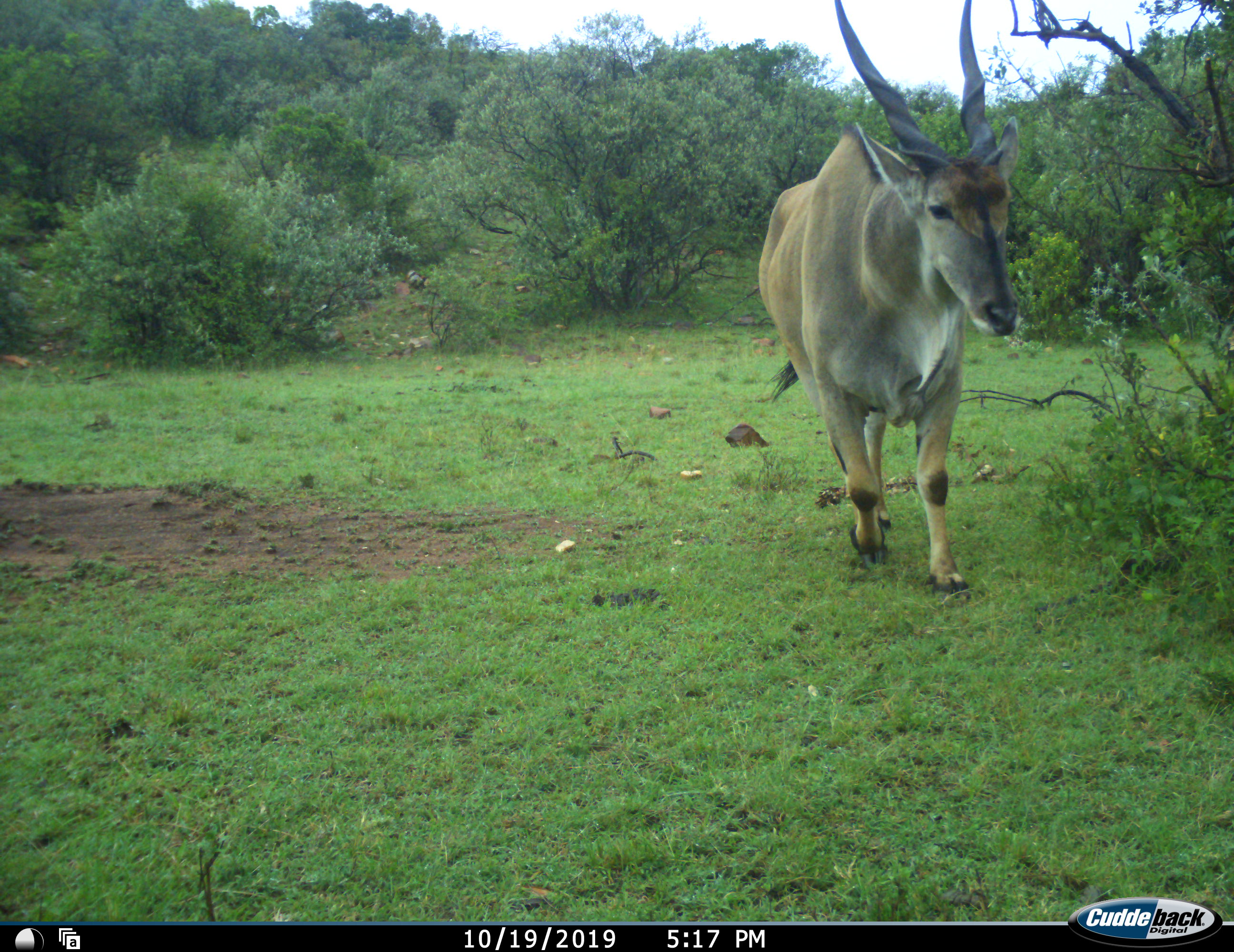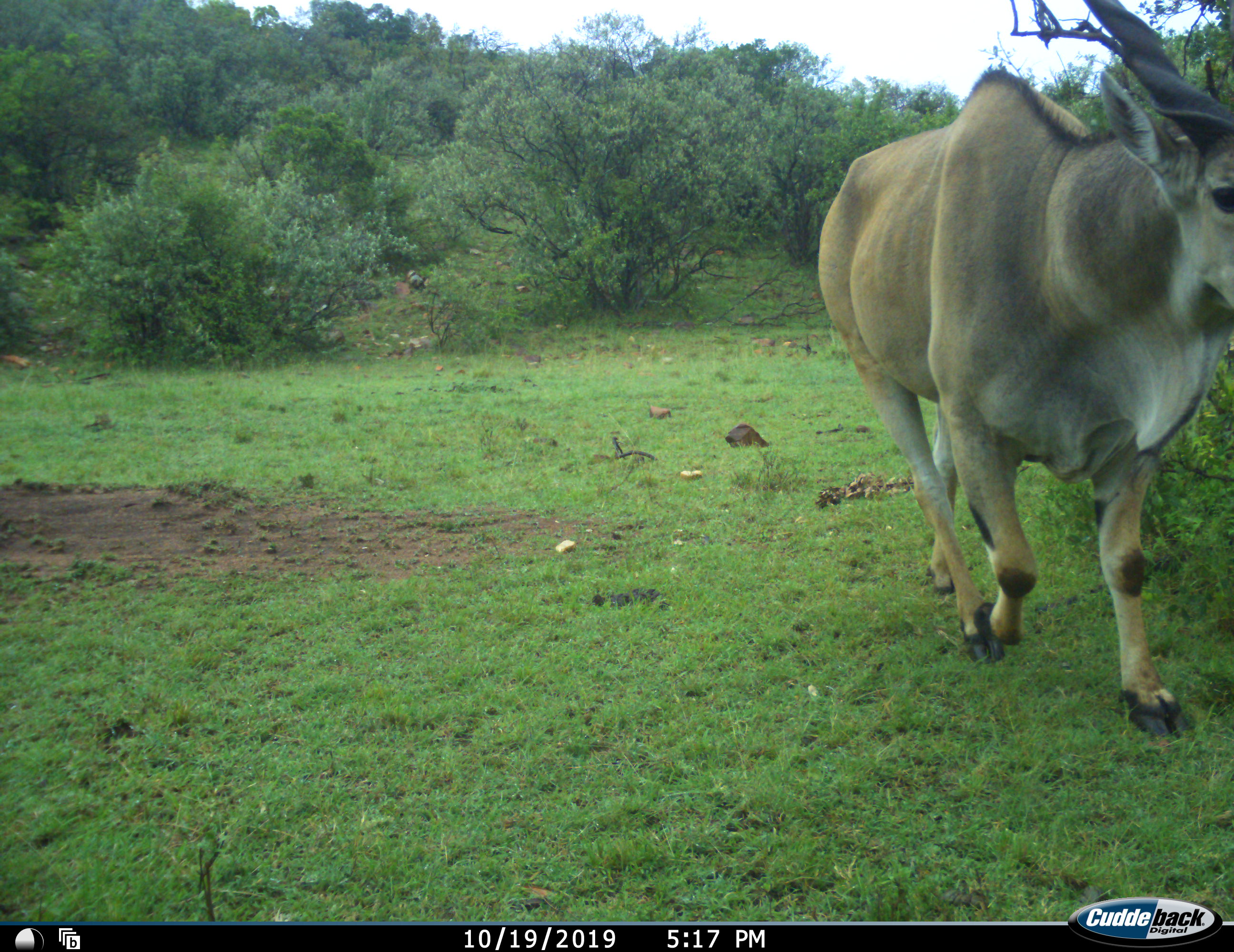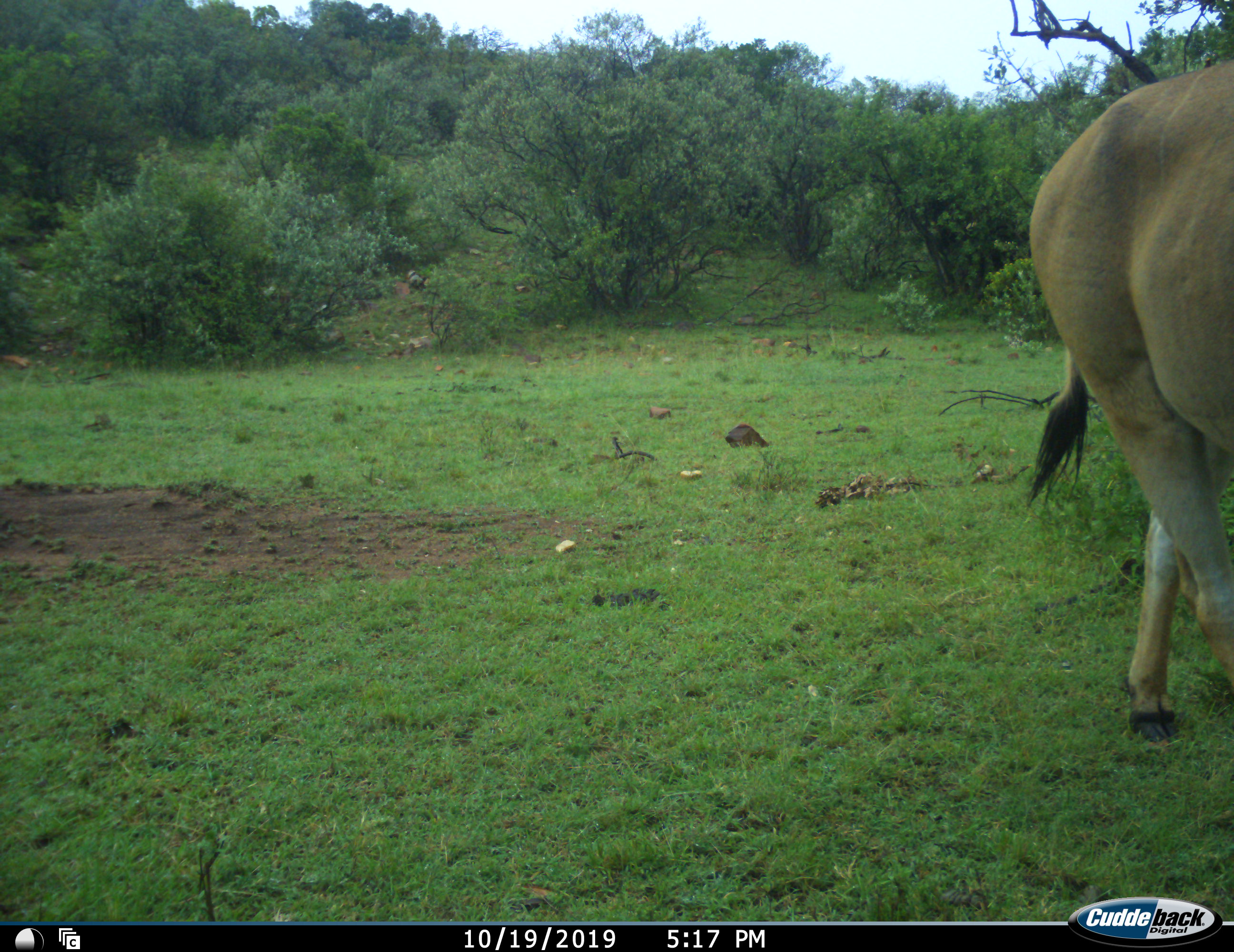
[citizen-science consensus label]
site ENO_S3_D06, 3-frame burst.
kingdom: Animalia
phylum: Chordata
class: Mammalia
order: Artiodactyla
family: Bovidae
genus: Tragelaphus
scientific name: Tragelaphus oryx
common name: eland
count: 1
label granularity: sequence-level